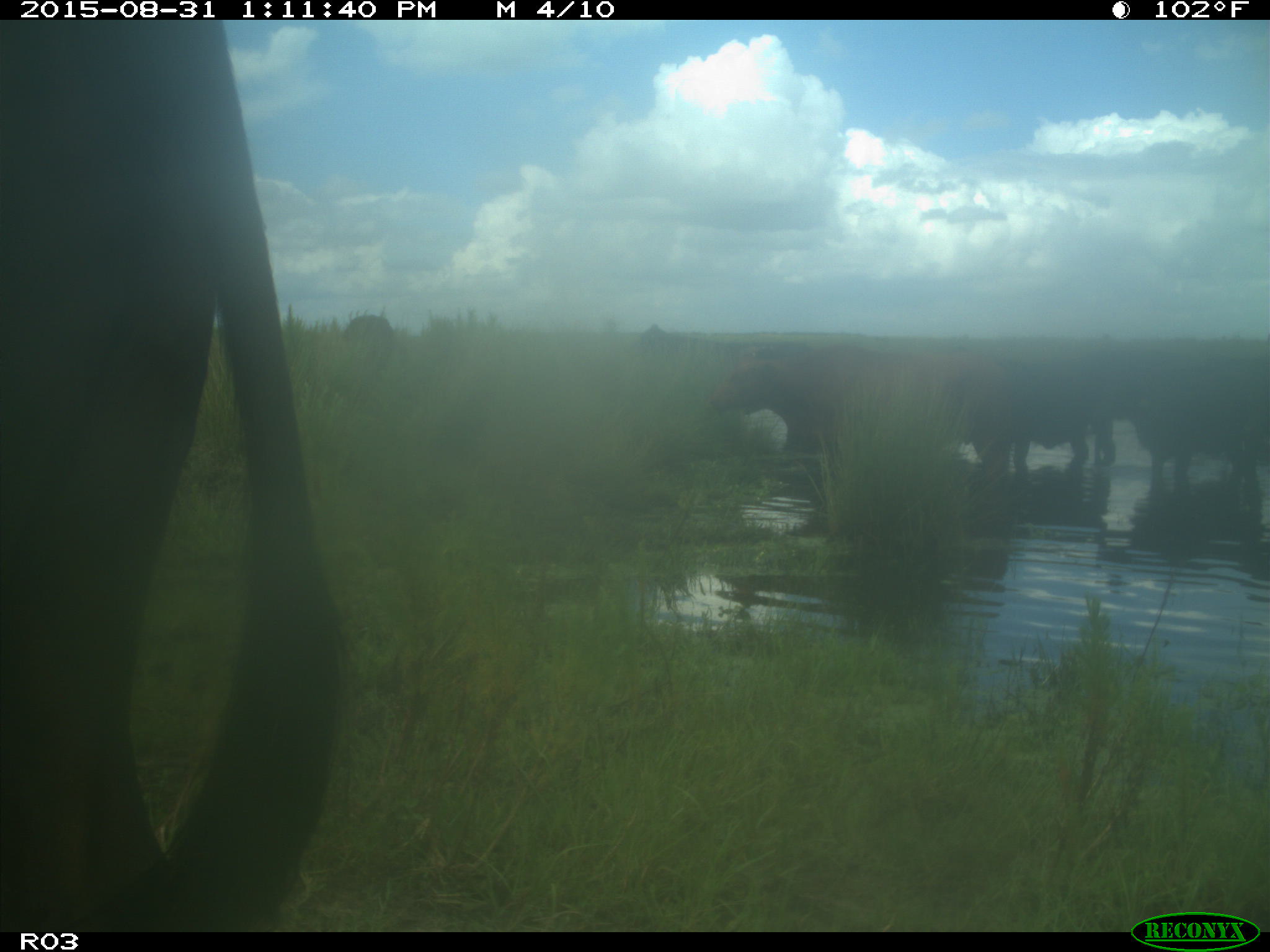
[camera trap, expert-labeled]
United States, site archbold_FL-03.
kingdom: Animalia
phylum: Chordata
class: Mammalia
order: Artiodactyla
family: Bovidae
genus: Bos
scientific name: Bos taurus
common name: domestic cow